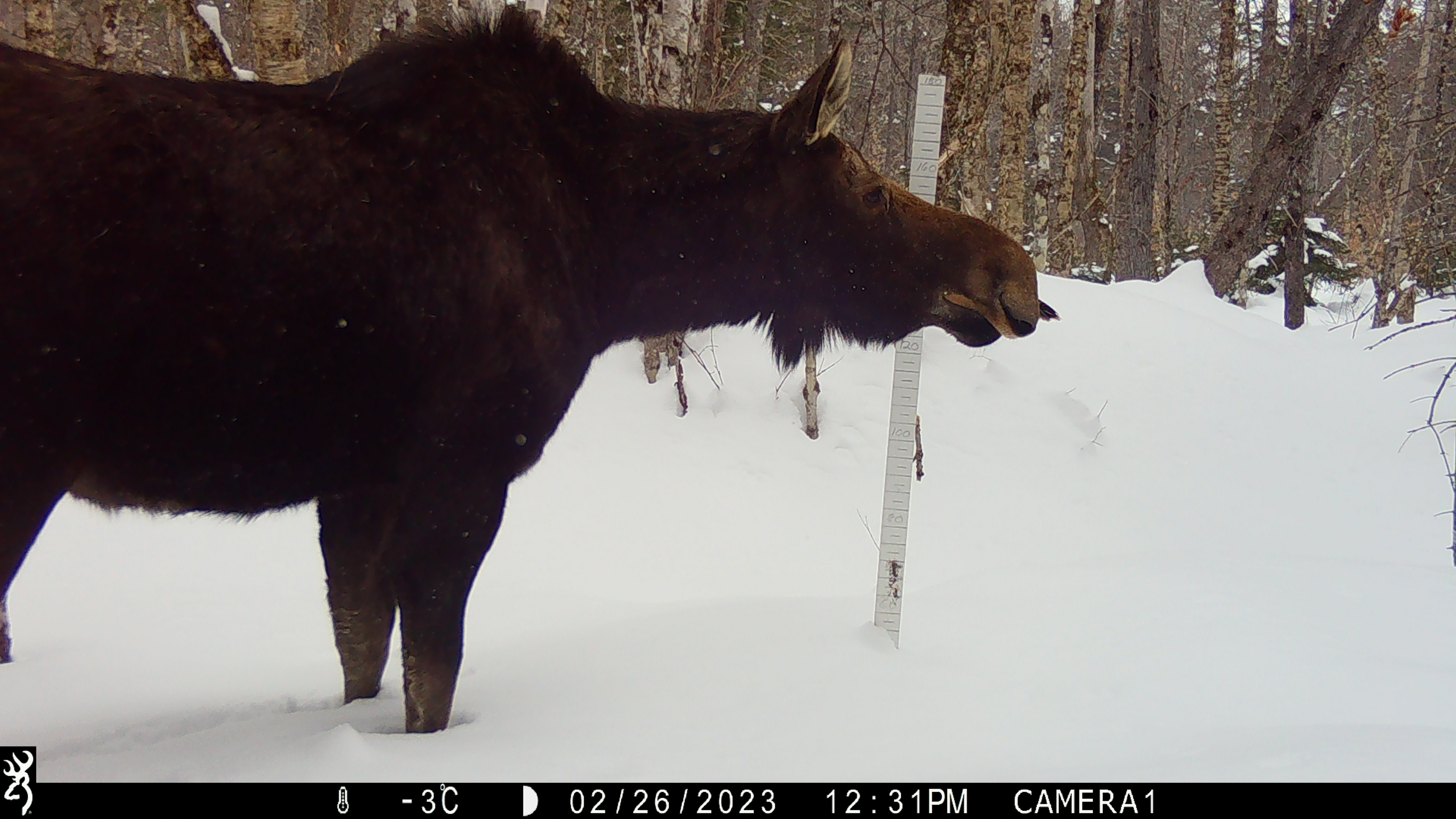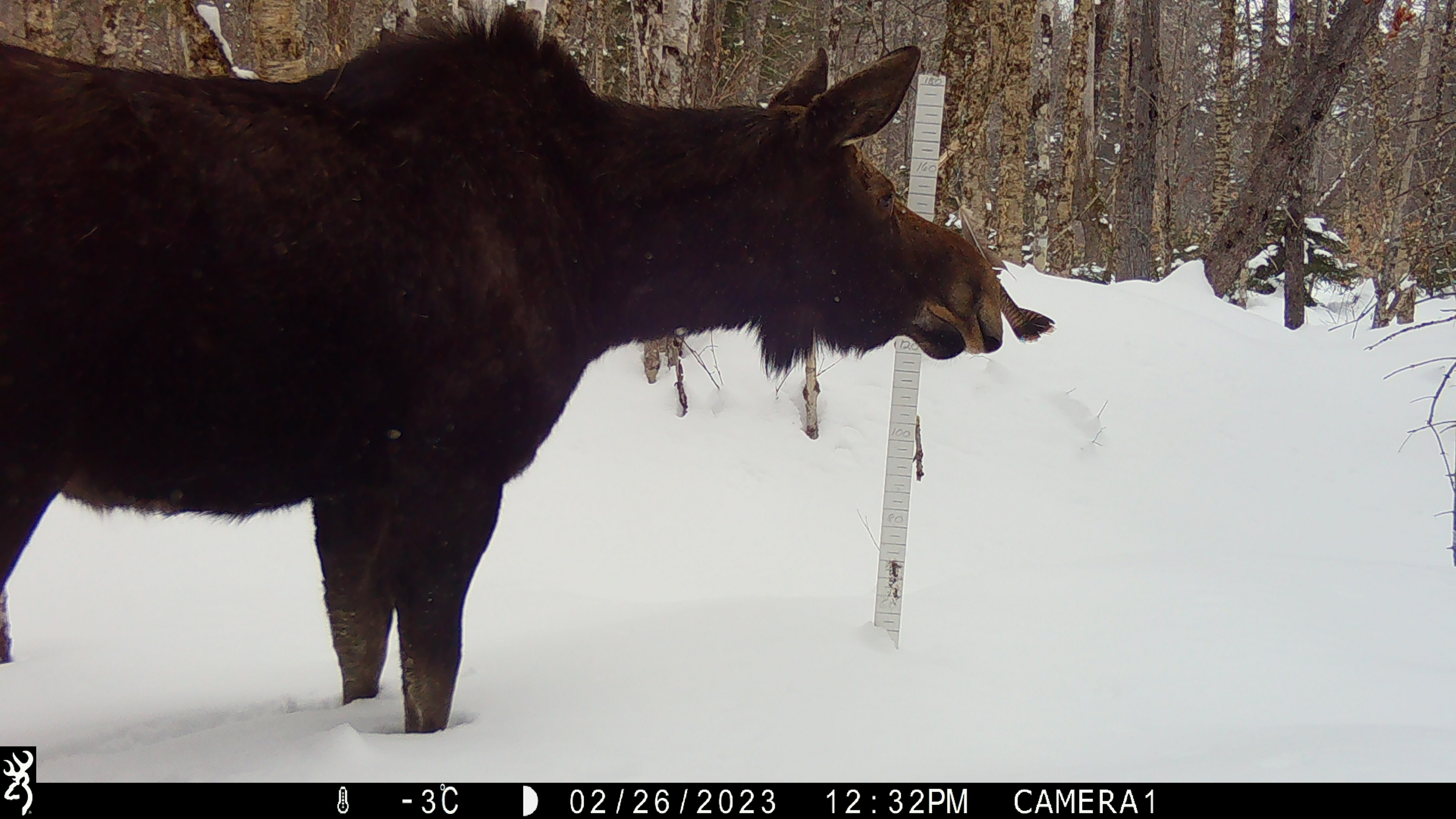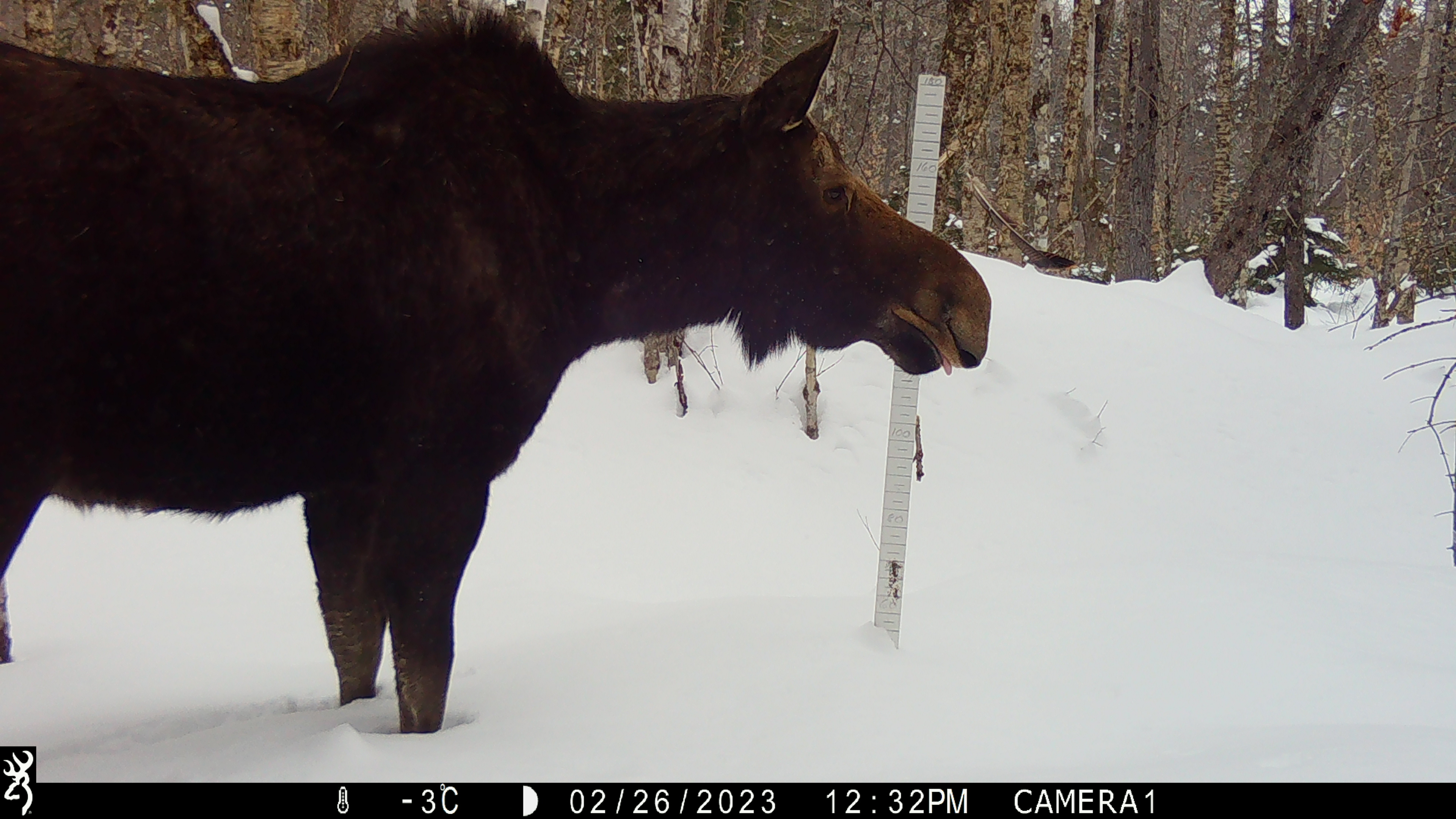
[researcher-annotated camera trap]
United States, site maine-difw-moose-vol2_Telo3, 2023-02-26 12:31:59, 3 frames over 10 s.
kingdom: Animalia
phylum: Chordata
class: Mammalia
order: Artiodactyla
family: Cervidae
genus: Alces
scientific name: Alces alces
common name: moose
Moose (Alces alces).